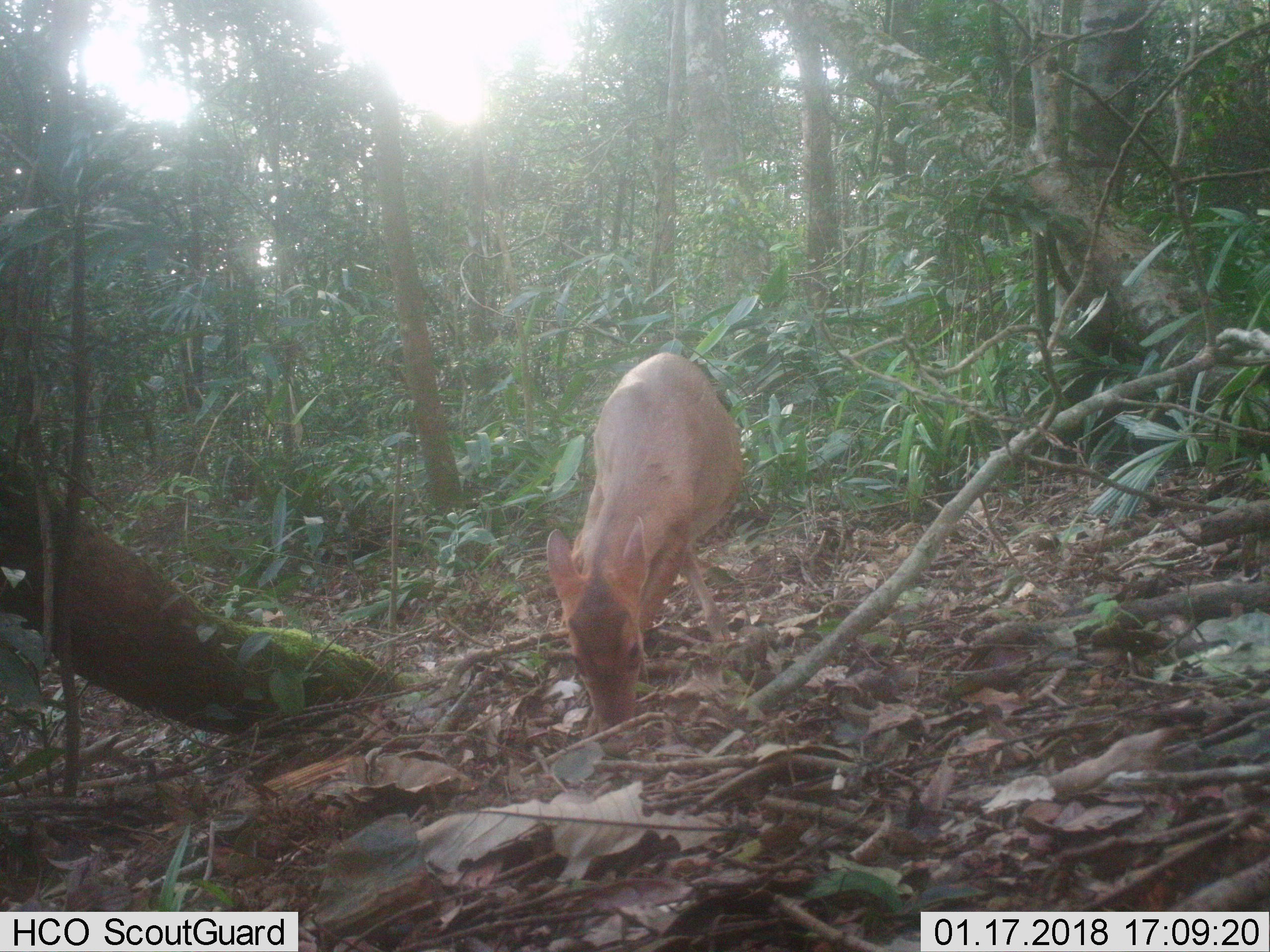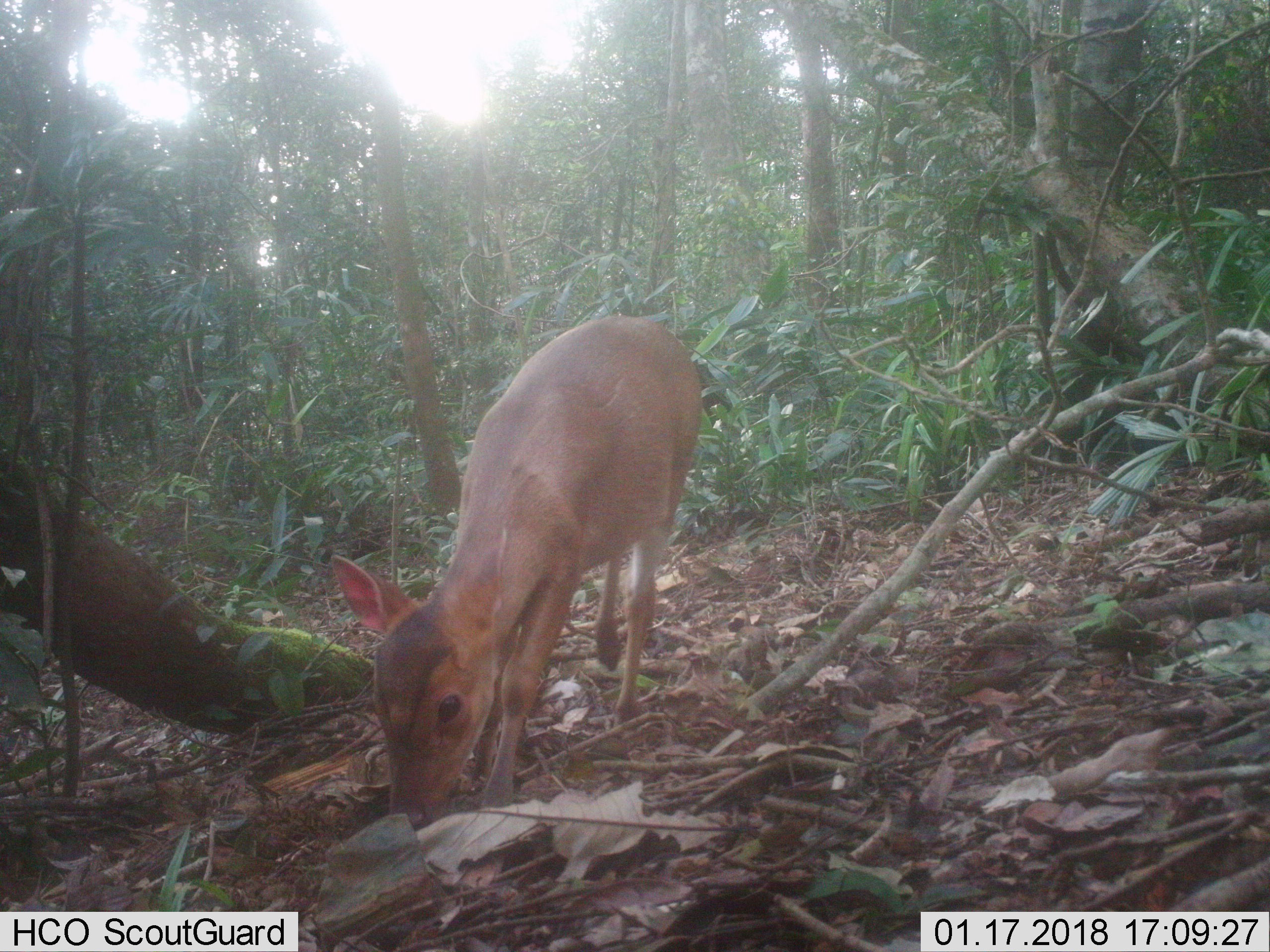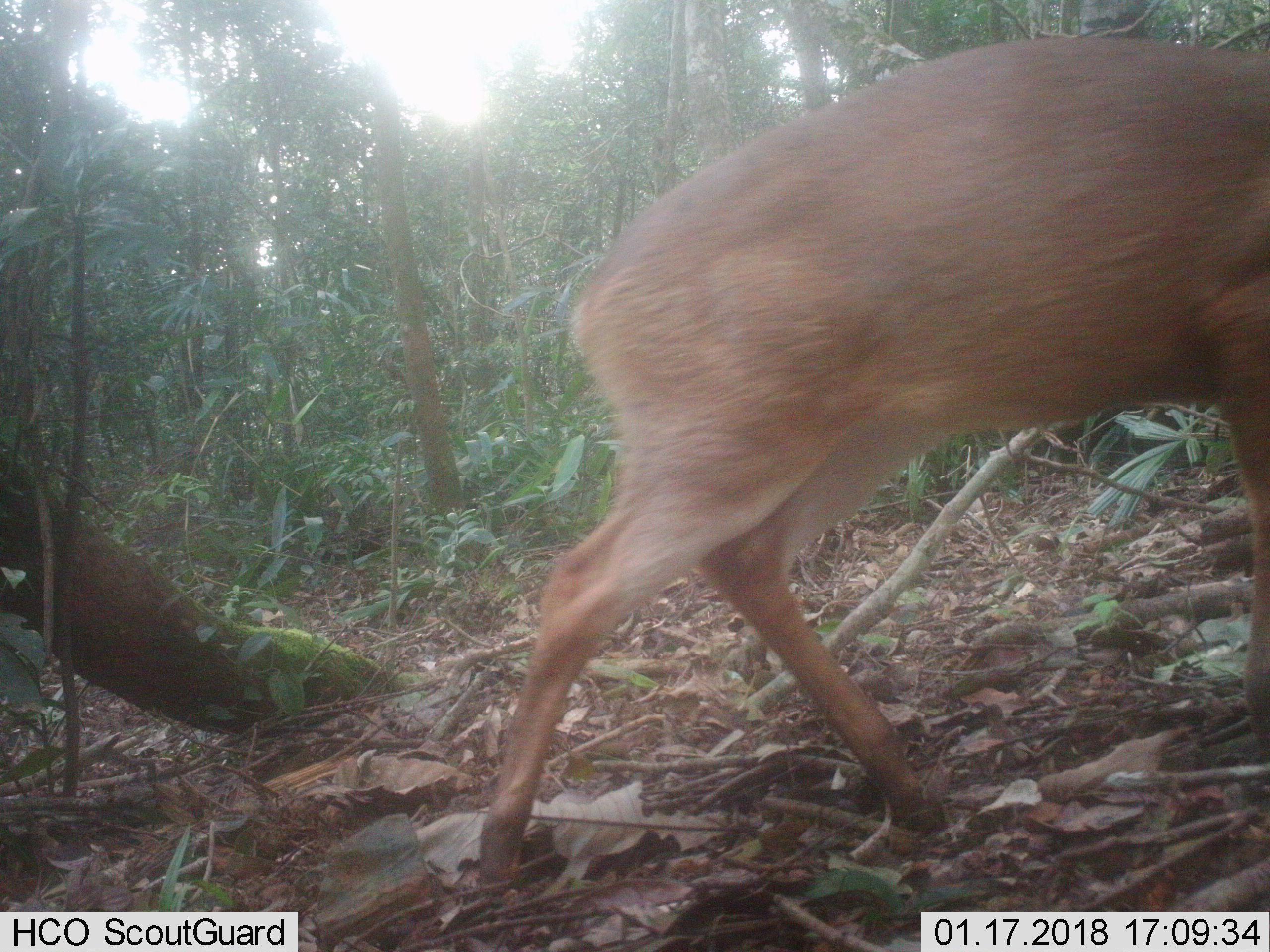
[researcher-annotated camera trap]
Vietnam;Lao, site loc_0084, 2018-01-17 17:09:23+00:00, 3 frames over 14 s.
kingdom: Animalia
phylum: Chordata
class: Mammalia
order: Artiodactyla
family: Cervidae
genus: Muntiacus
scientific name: Muntiacus vuquangensis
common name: large-antlered muntjac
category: large antlered muntjac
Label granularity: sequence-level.